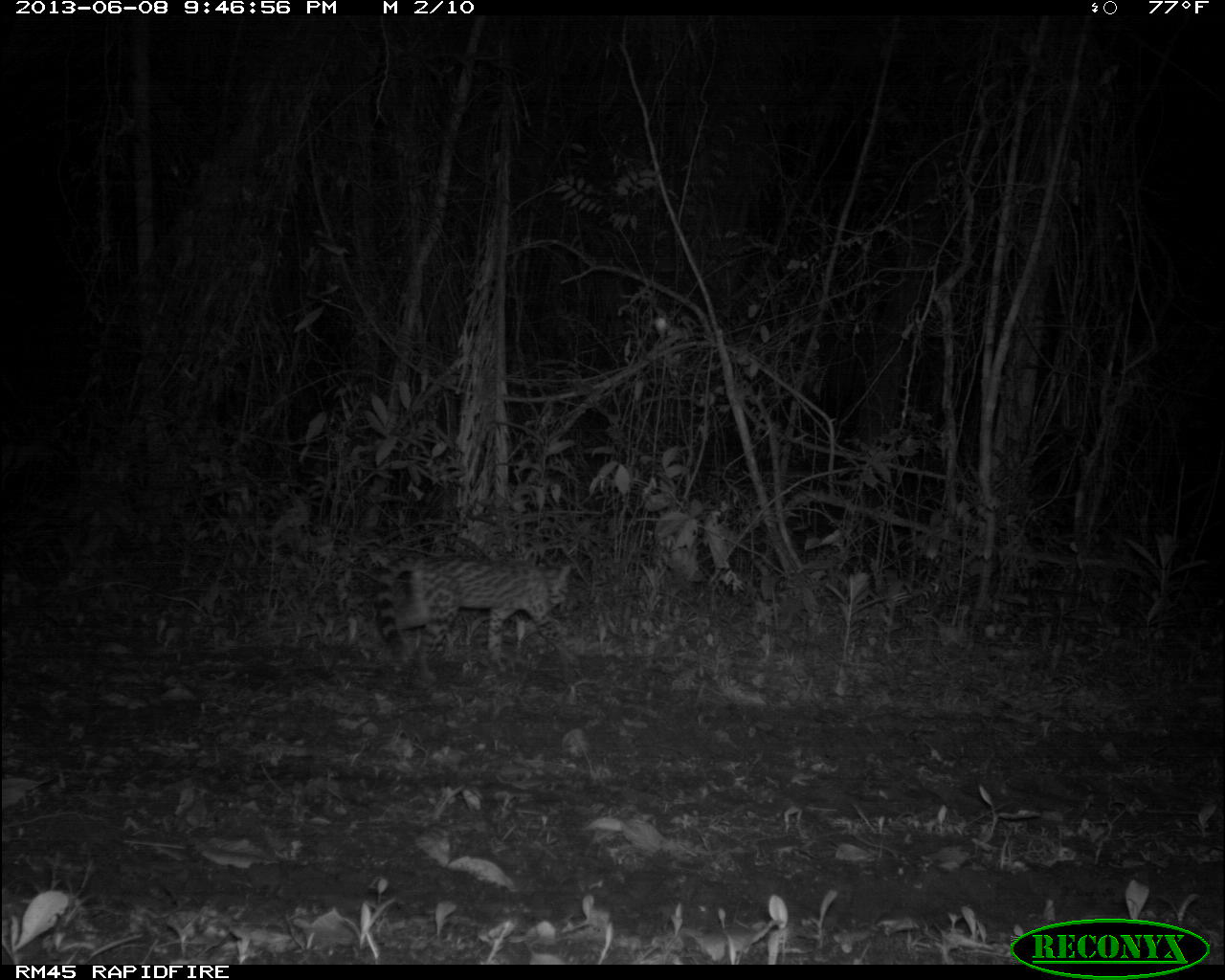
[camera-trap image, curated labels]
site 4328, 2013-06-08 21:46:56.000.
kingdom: Animalia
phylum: Chordata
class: Mammalia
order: Carnivora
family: Felidae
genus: Leopardus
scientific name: Leopardus wiedii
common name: margay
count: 1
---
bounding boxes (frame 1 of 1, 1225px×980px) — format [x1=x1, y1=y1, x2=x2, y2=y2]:
leopardus wiedii: [x1=374, y1=554, x2=580, y2=665]